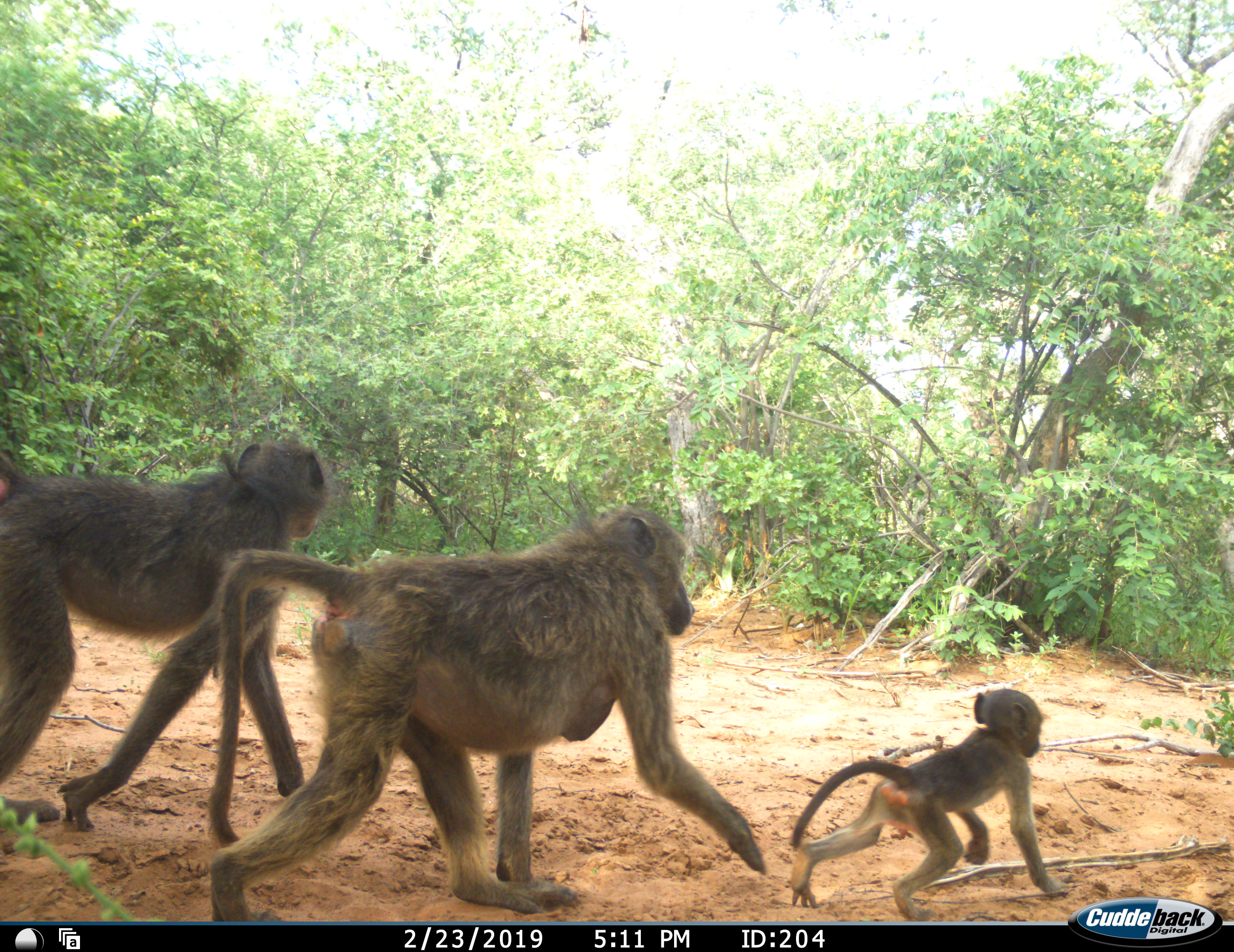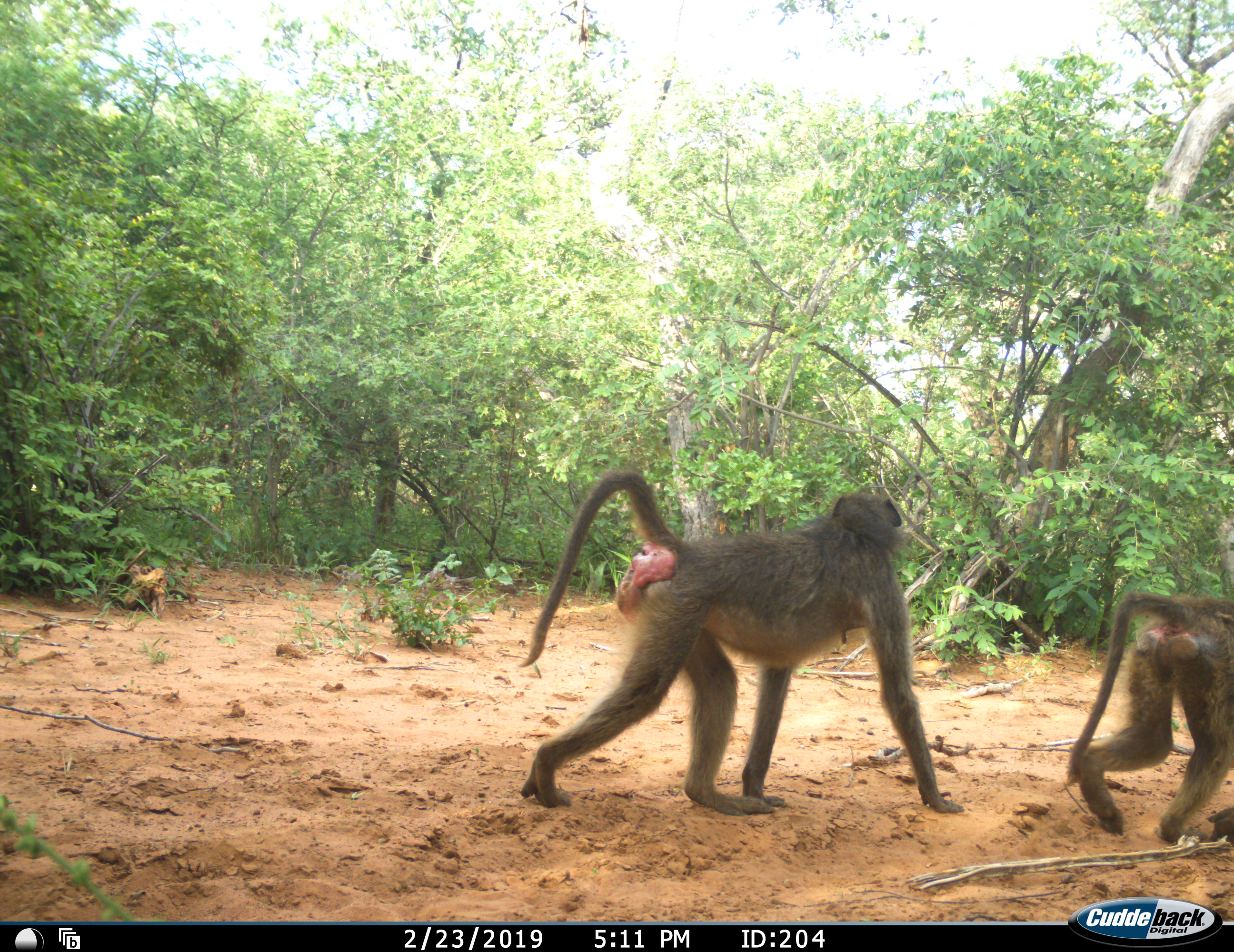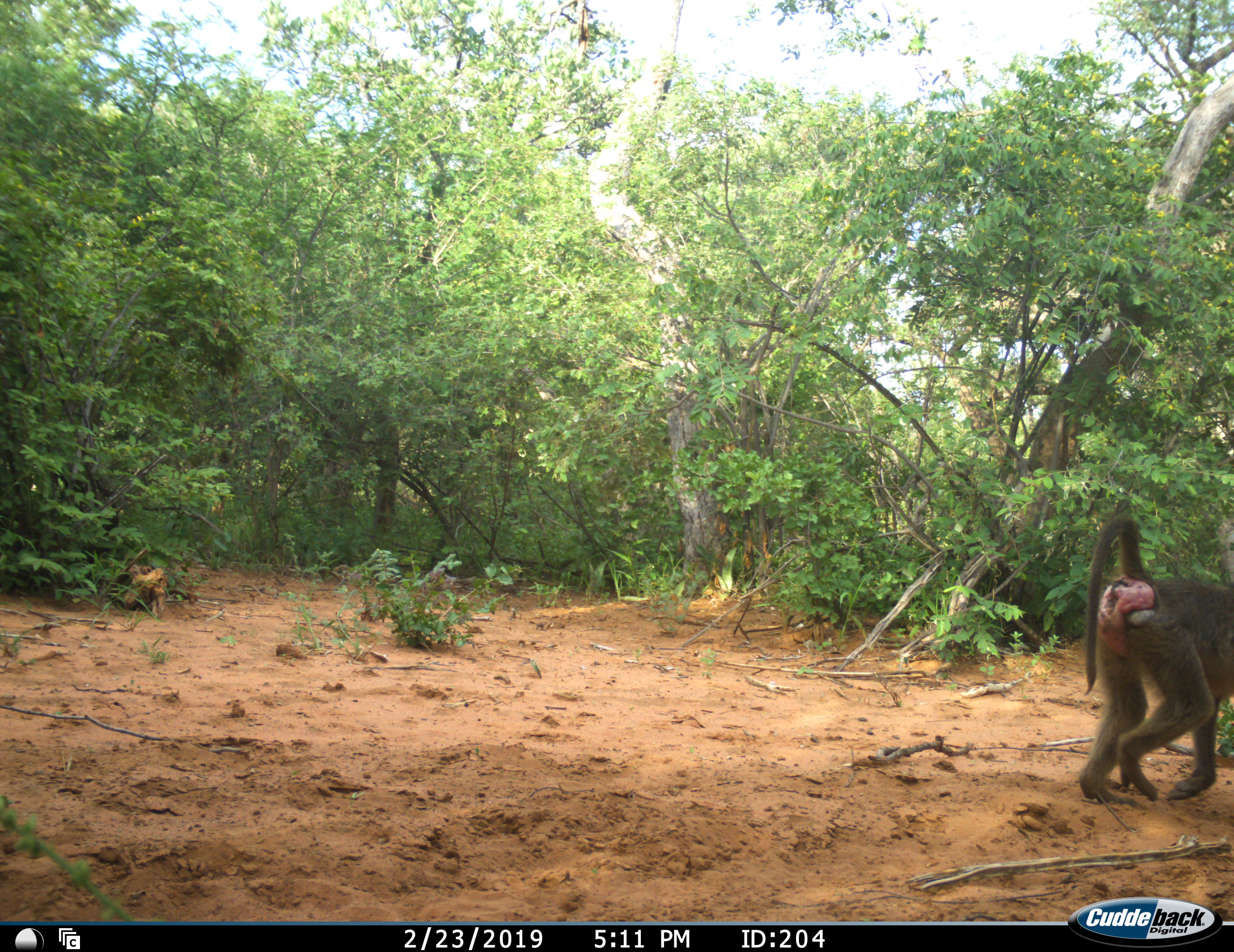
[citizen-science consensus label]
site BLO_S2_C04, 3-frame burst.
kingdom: Animalia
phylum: Chordata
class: Mammalia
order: Primates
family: Cercopithecidae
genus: Papio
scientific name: Papio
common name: baboon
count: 3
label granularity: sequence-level